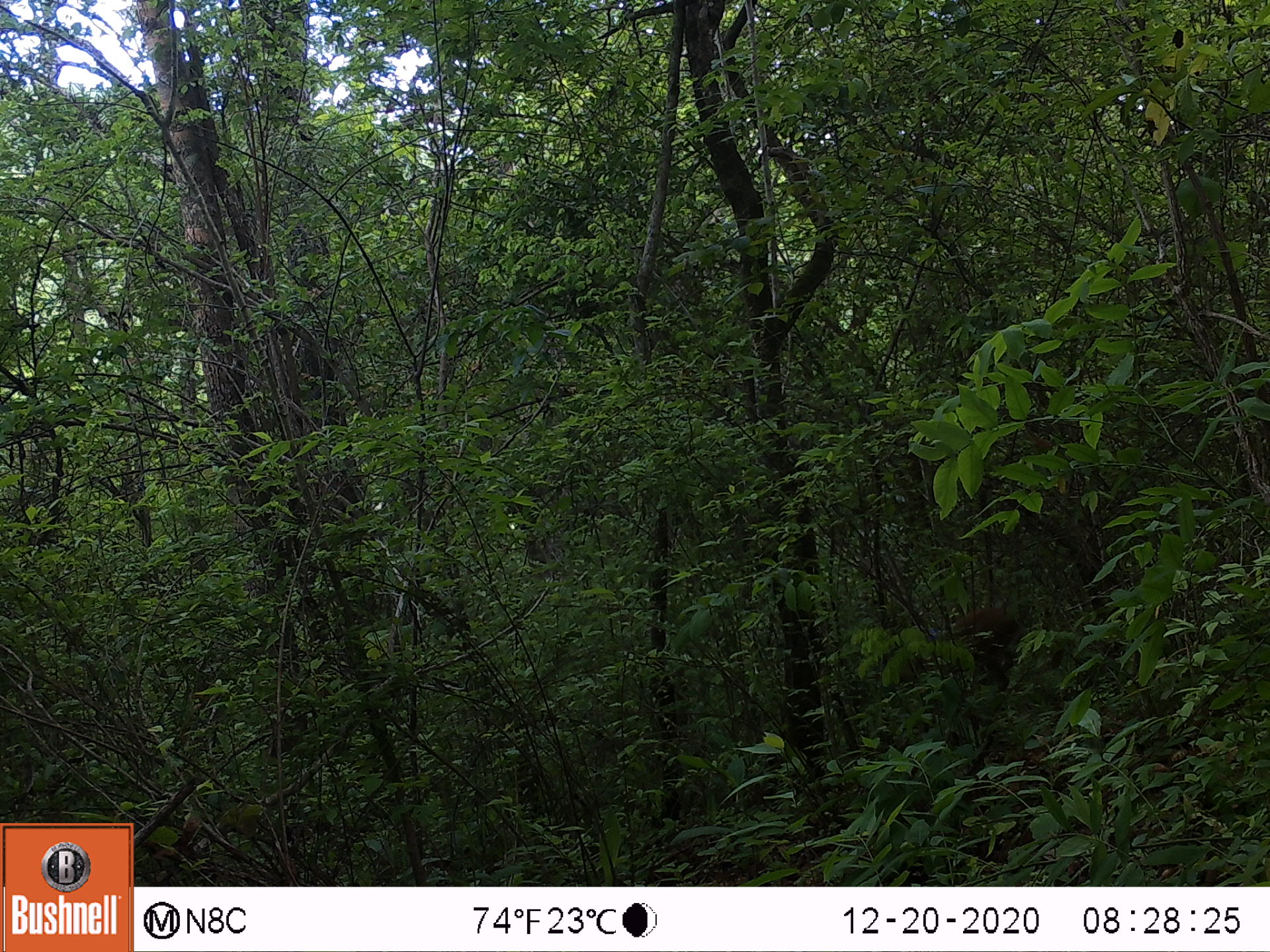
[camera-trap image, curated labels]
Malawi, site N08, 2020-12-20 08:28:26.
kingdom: Animalia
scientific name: Animalia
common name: other animal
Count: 1.